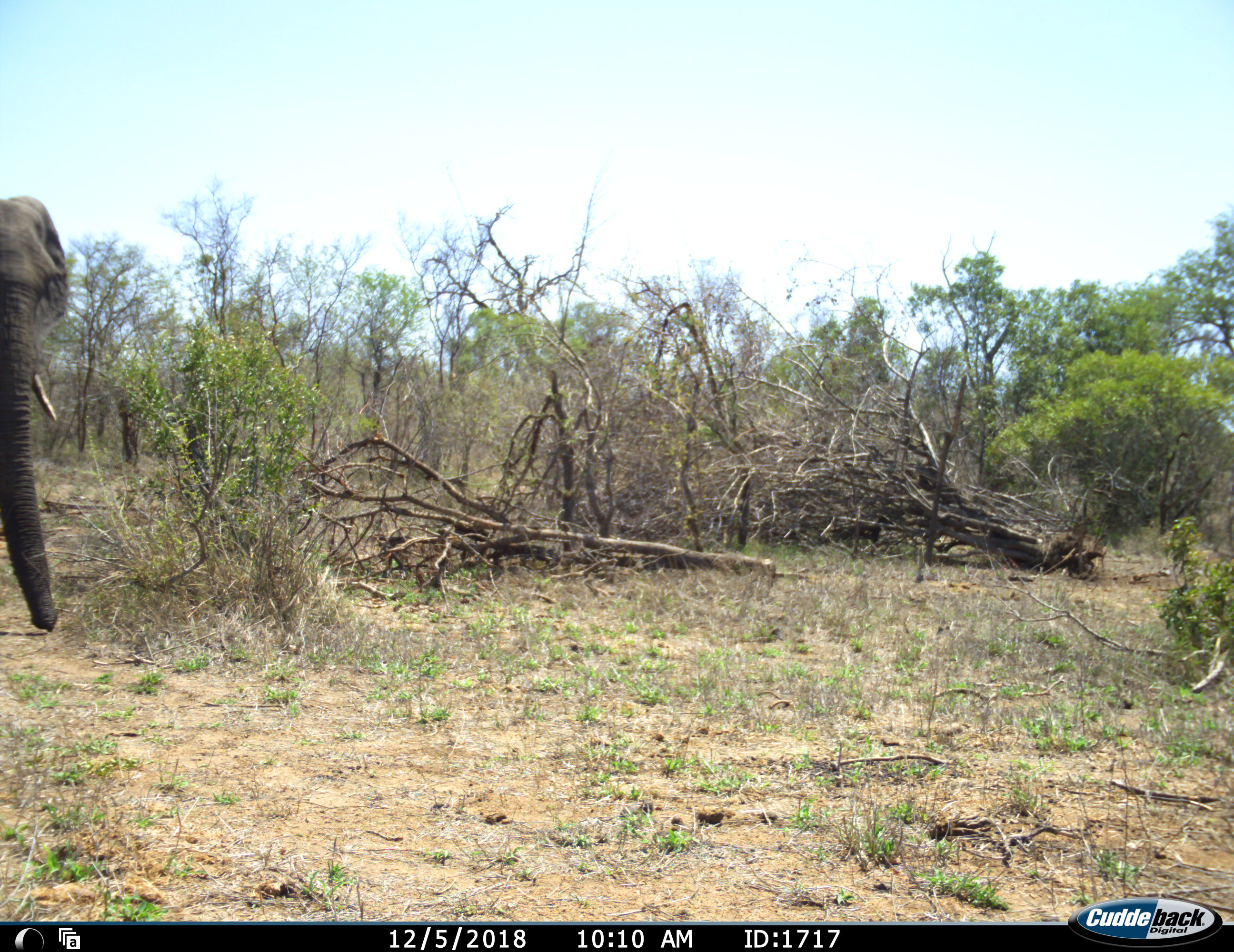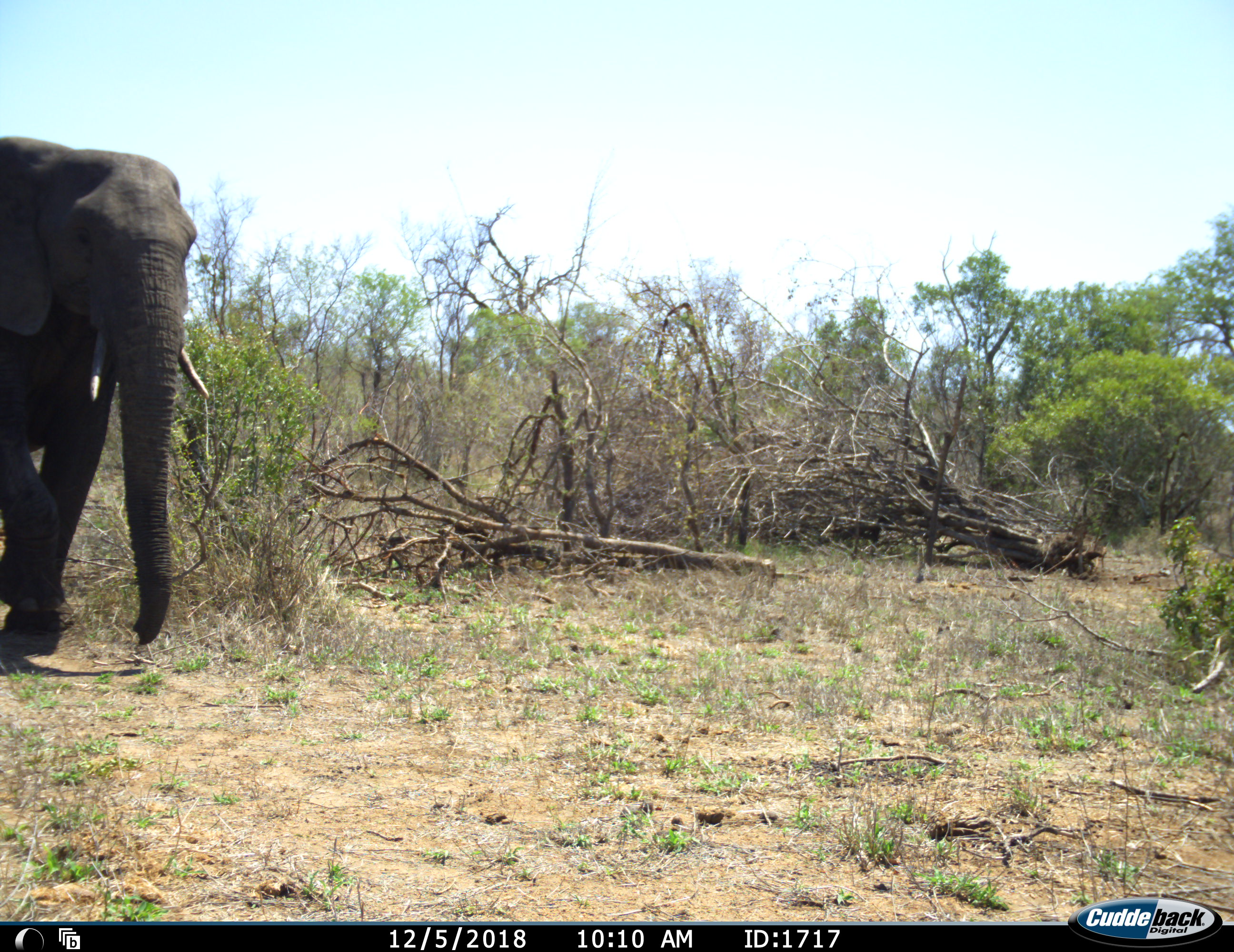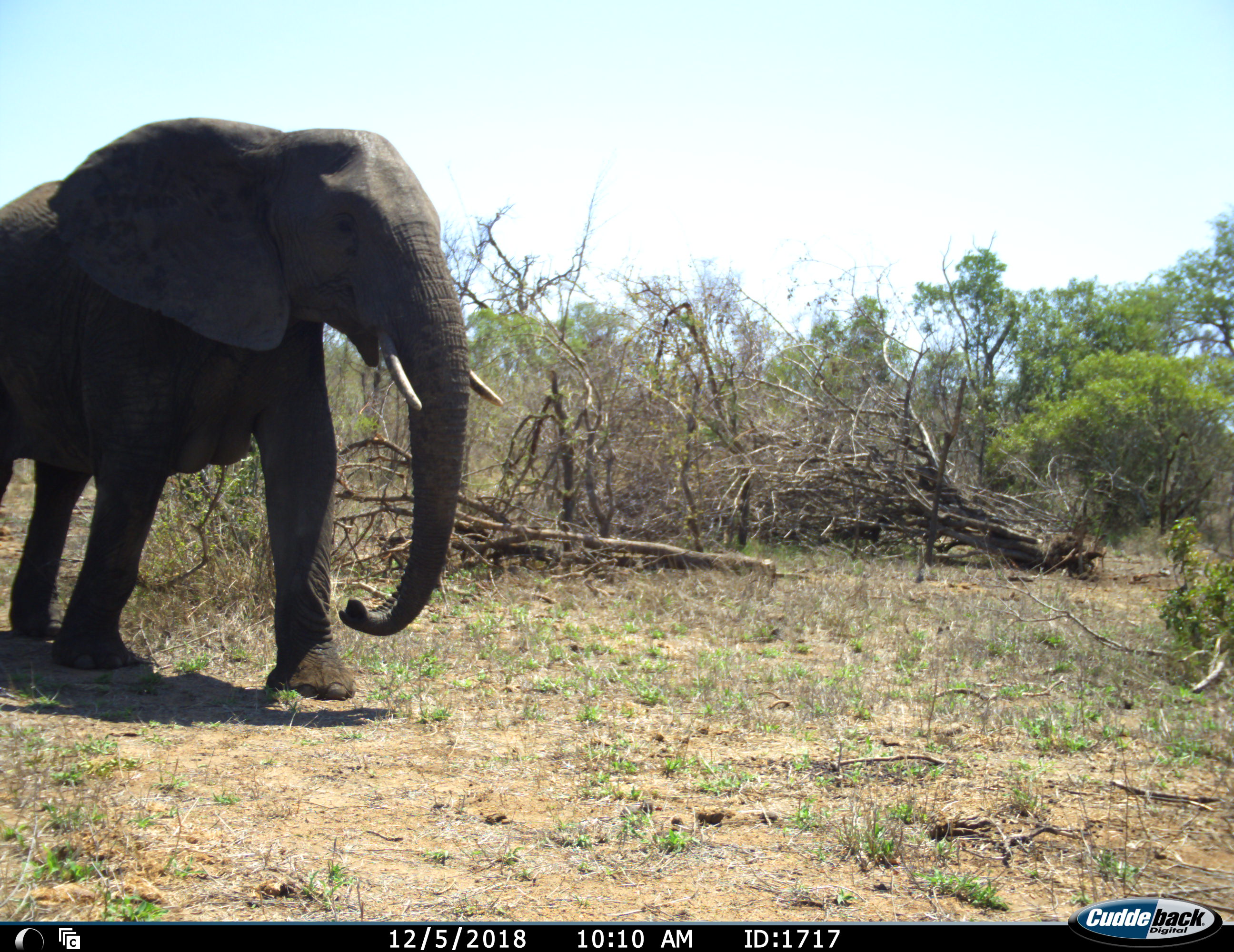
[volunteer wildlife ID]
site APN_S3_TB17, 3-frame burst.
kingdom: Animalia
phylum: Chordata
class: Mammalia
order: Proboscidea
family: Elephantidae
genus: Loxodonta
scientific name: Loxodonta africana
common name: african bush elephant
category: elephant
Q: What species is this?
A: Elephant (african bush elephant) (Loxodonta africana).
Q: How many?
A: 1.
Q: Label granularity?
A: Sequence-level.